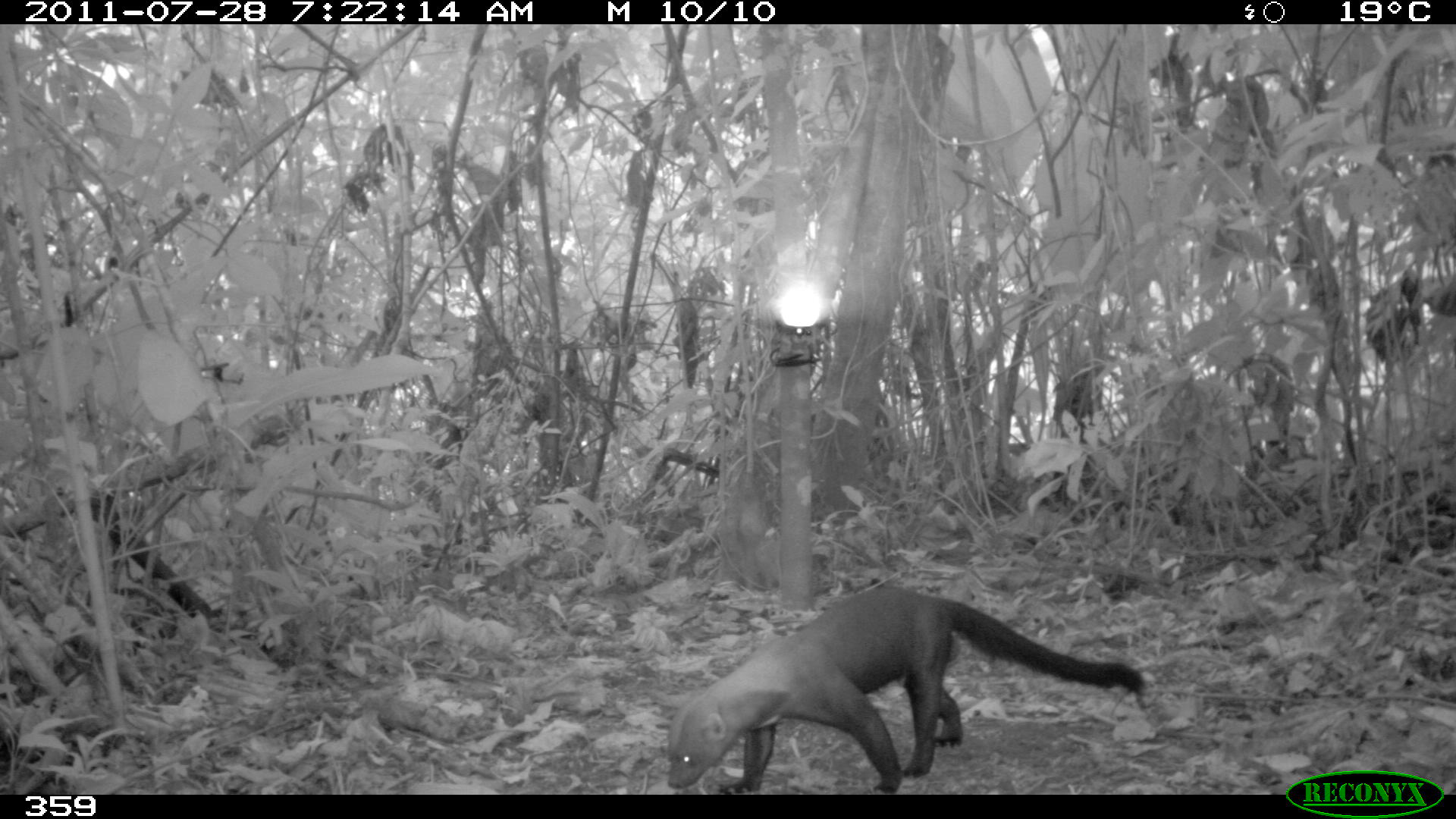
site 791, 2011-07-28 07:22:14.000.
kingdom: Animalia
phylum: Chordata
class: Mammalia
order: Carnivora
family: Mustelidae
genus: Eira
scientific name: Eira barbara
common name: tayra